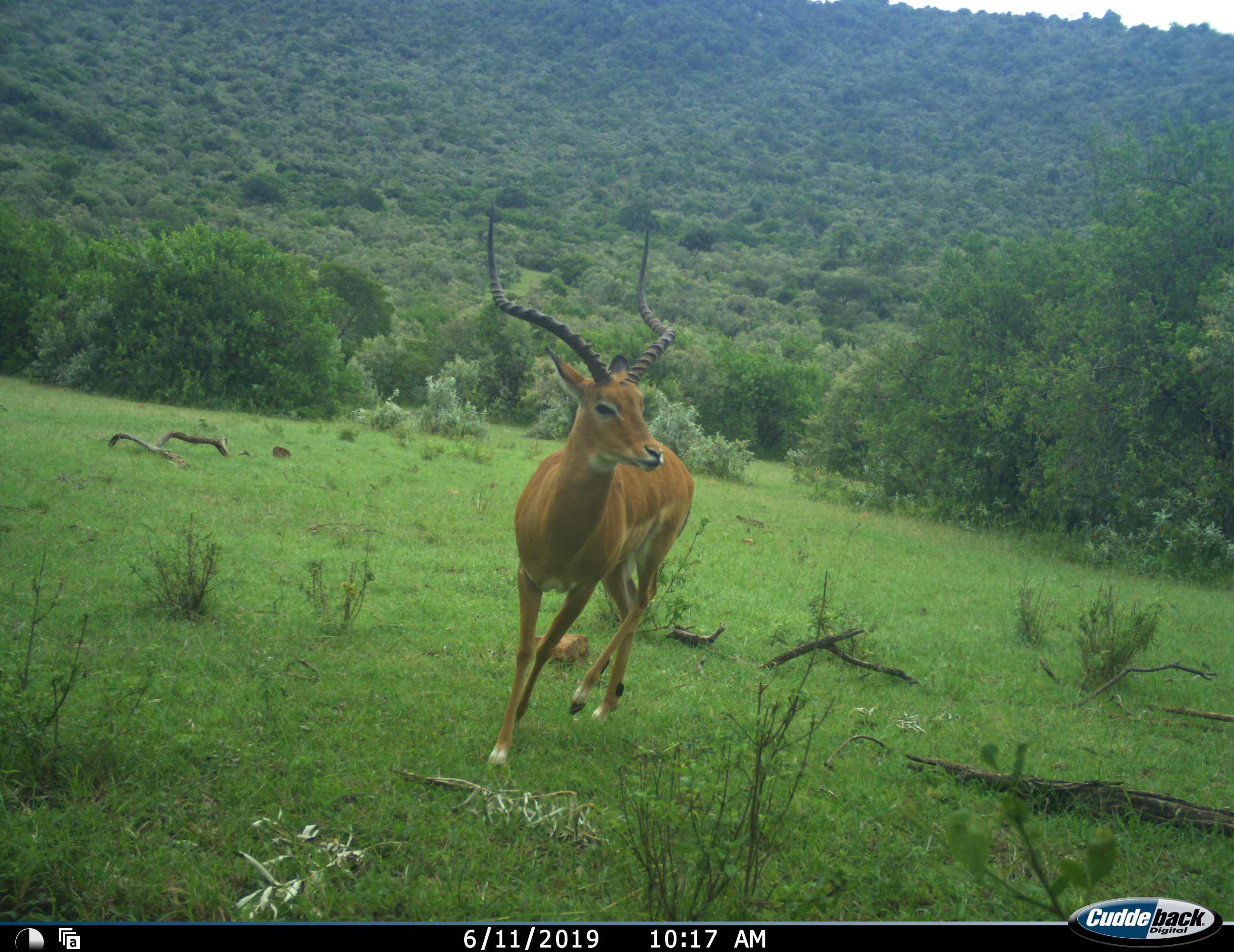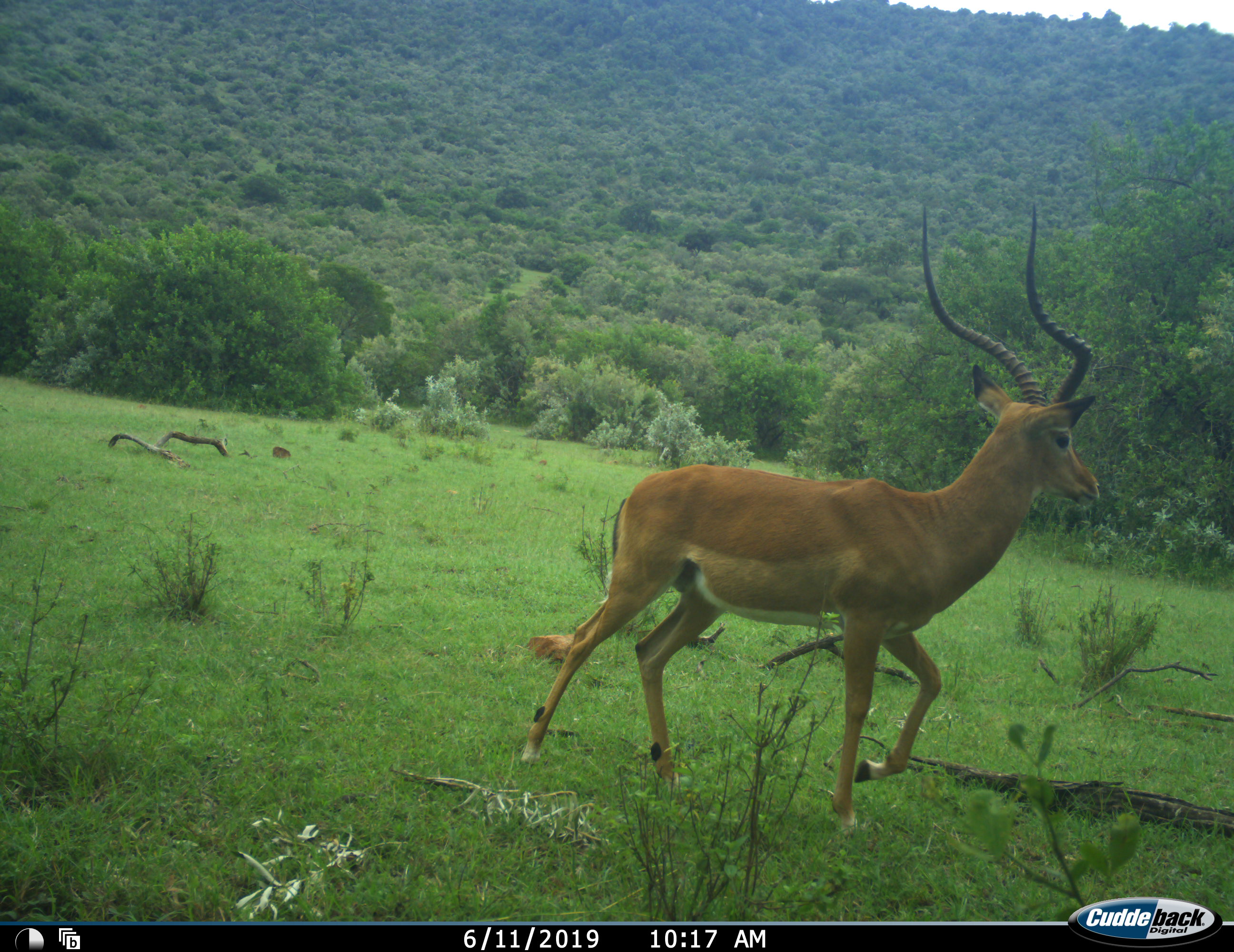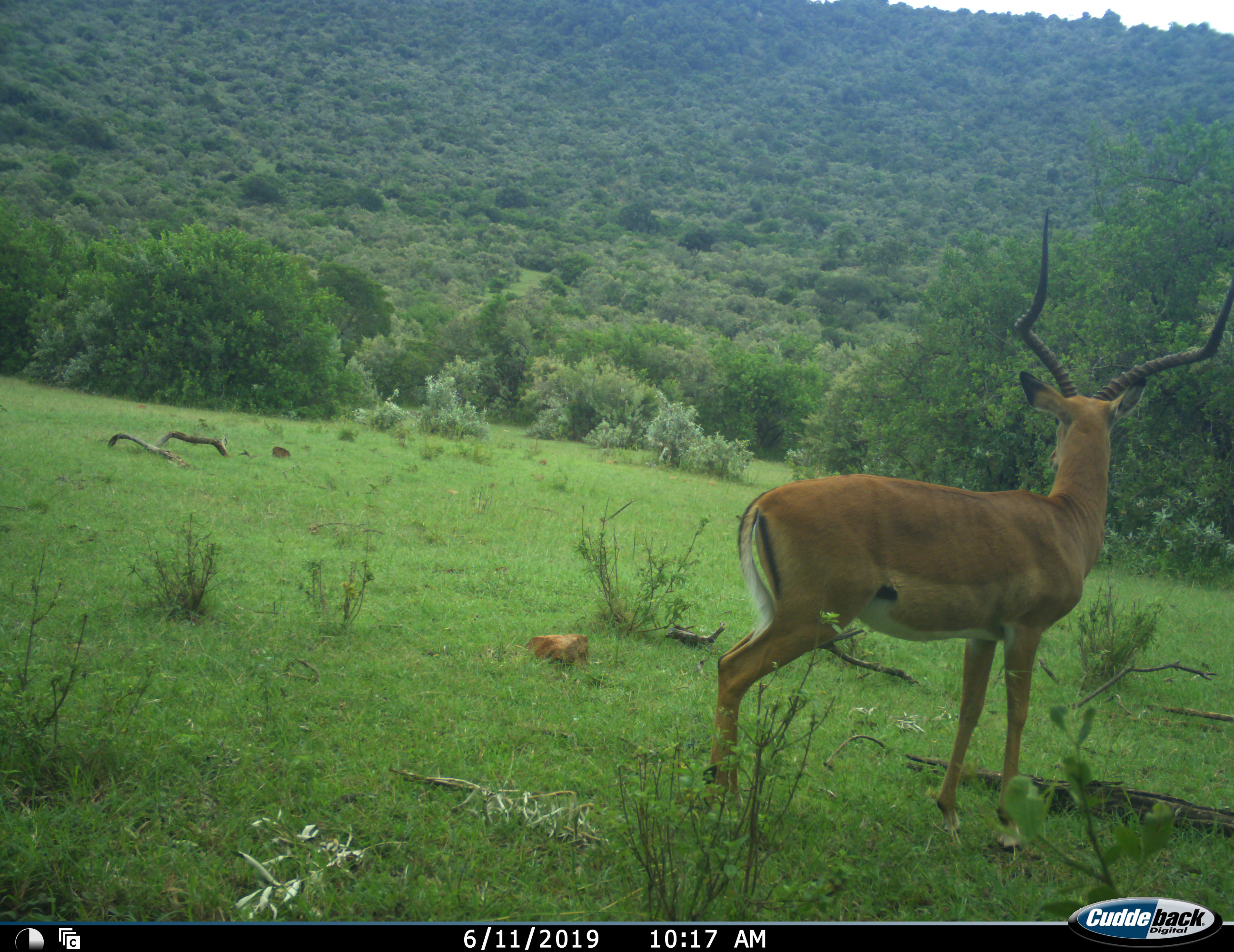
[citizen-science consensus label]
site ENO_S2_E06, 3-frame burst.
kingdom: Animalia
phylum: Chordata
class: Mammalia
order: Artiodactyla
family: Bovidae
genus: Aepyceros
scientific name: Aepyceros melampus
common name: impala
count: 1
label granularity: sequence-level